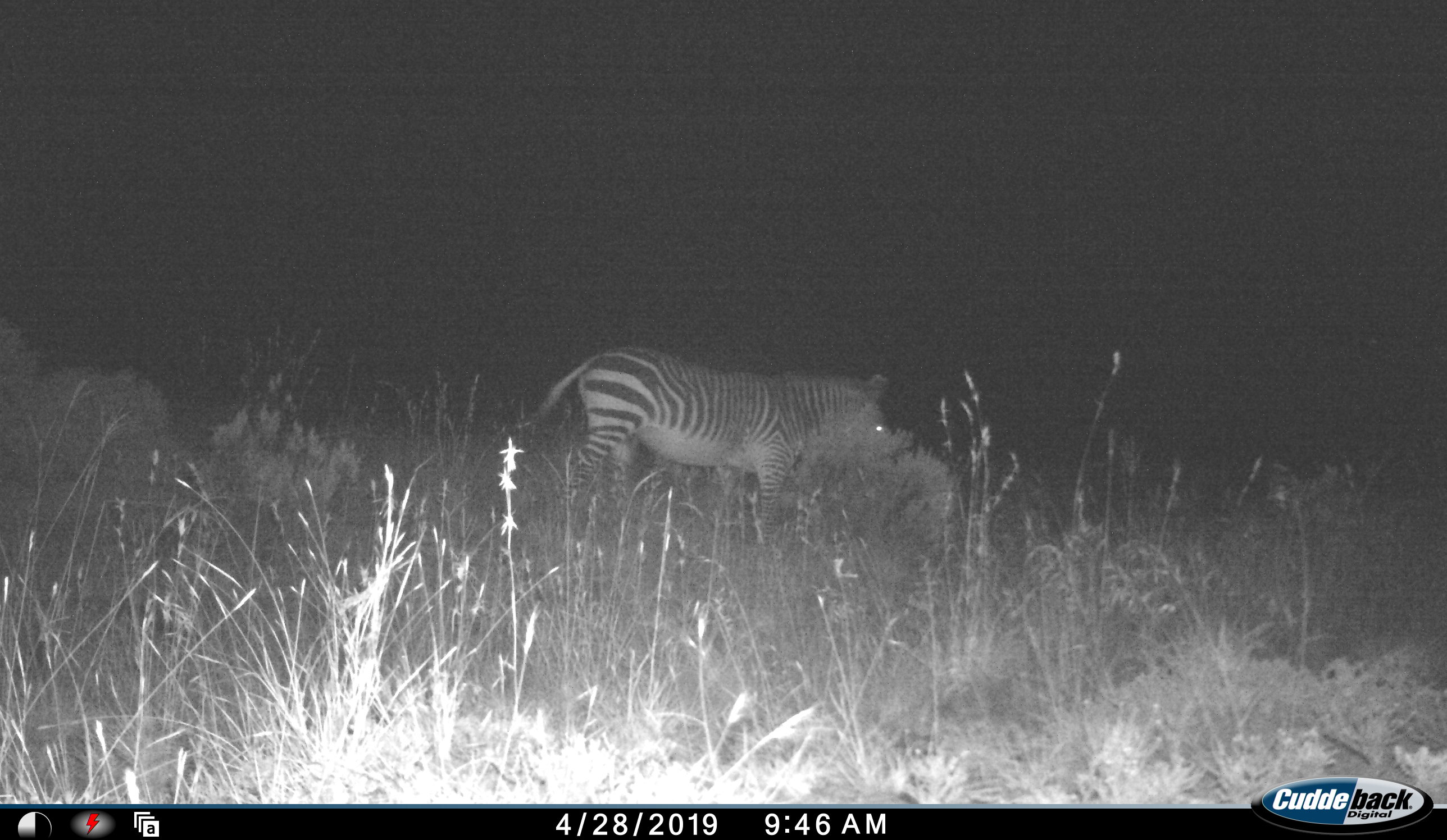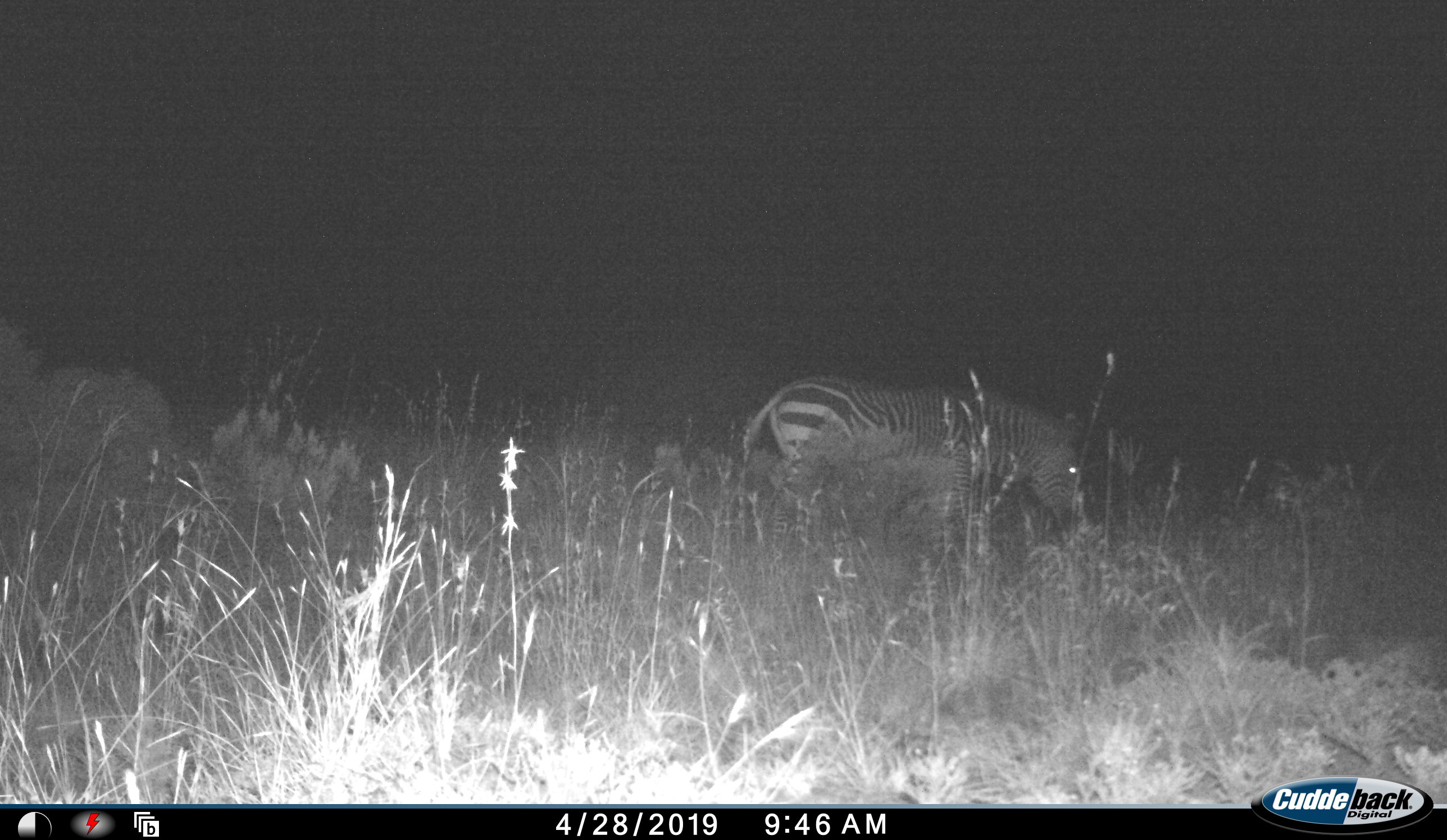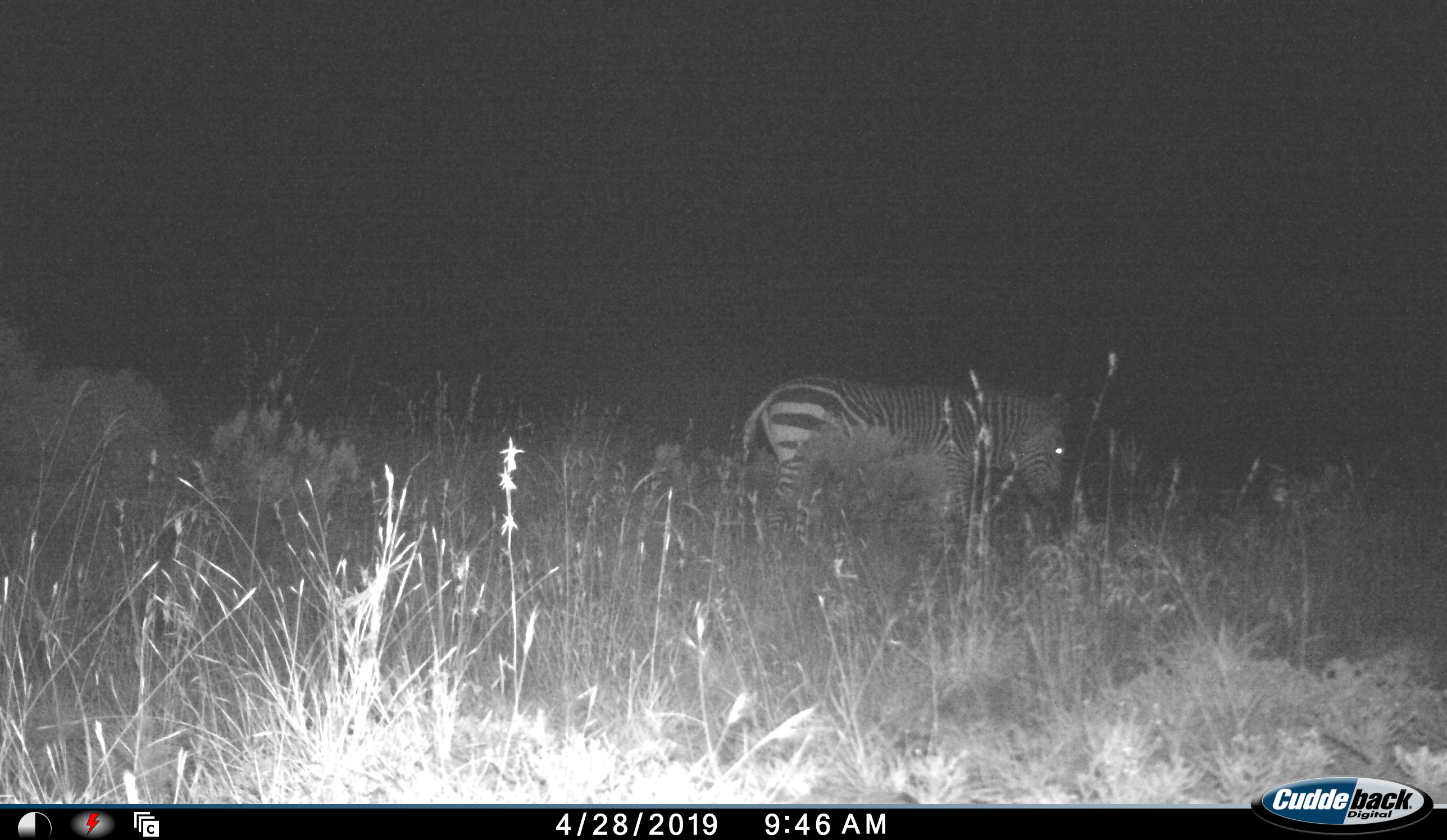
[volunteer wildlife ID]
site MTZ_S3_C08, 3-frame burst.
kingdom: Animalia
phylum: Chordata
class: Mammalia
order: Perissodactyla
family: Equidae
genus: Equus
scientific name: Equus zebra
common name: mountain zebra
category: zebramountain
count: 1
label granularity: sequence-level